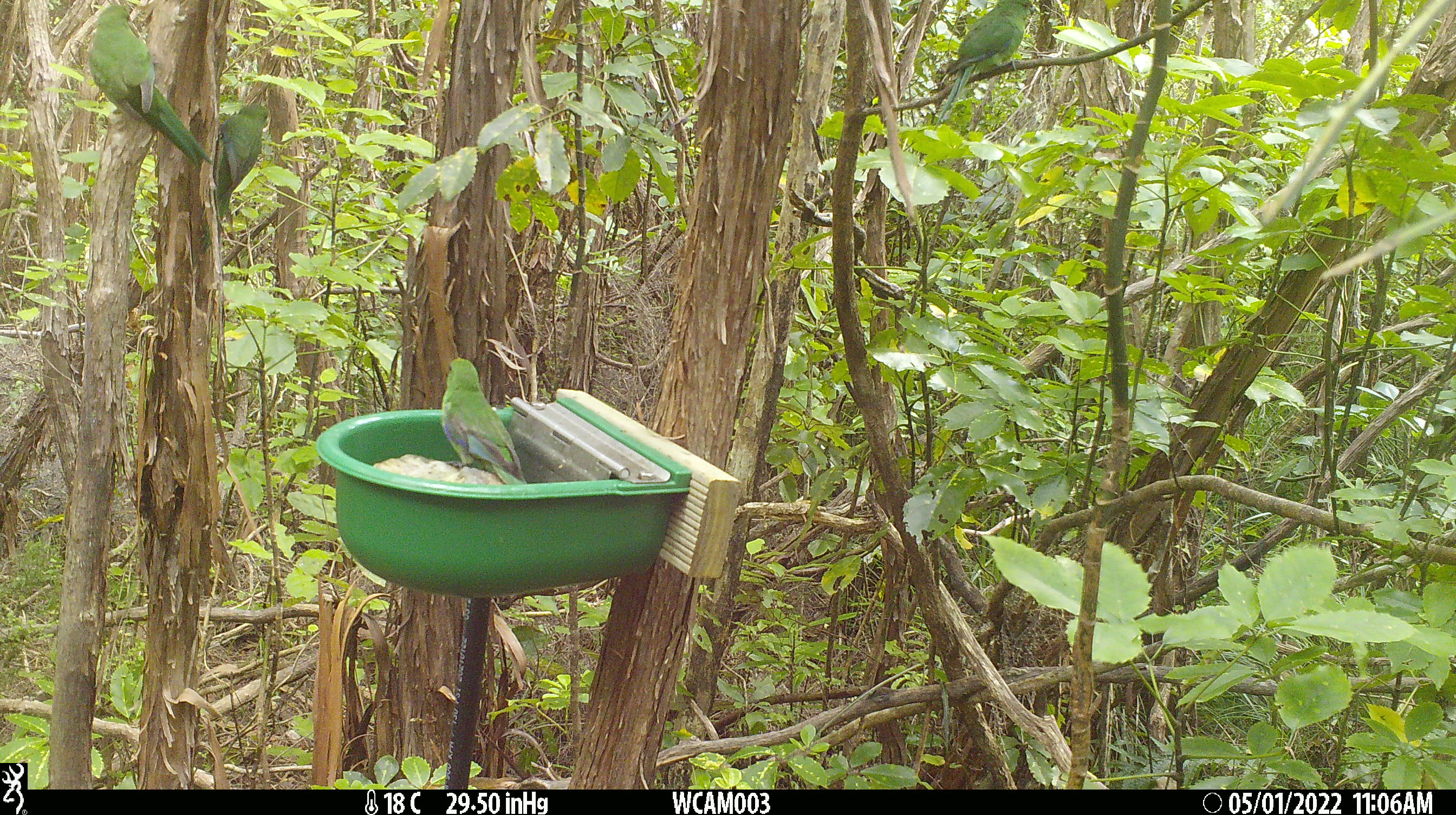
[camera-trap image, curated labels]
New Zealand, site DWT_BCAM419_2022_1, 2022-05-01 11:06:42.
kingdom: Animalia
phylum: Chordata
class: Aves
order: Psittaciformes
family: Psittaculidae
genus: Cyanoramphus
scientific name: Cyanoramphus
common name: parakeet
Parakeet (Cyanoramphus).